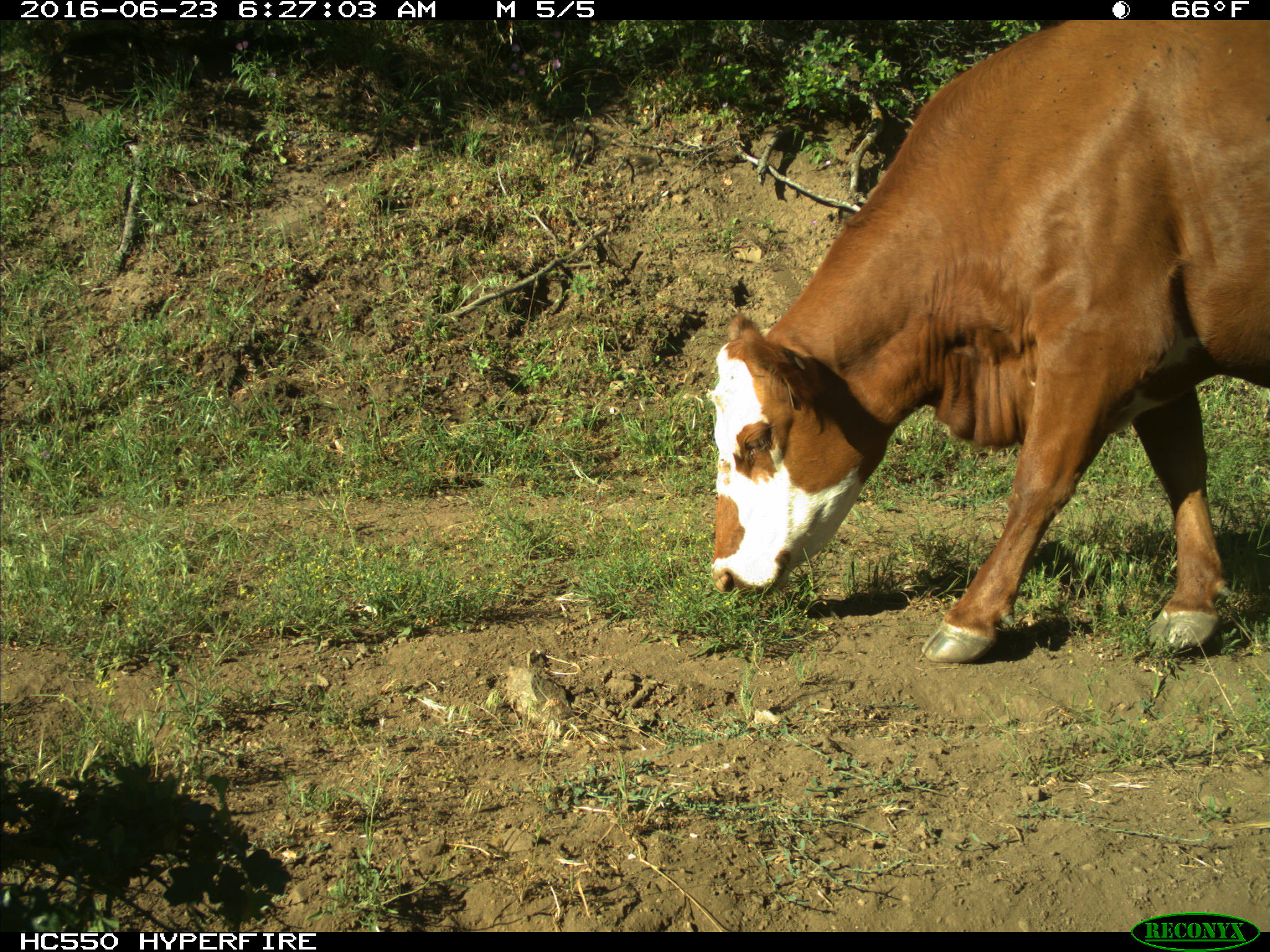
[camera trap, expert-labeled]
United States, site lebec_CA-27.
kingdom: Animalia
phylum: Chordata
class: Mammalia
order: Artiodactyla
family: Bovidae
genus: Bos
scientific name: Bos taurus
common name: domestic cow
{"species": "Bos taurus (domestic cow)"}